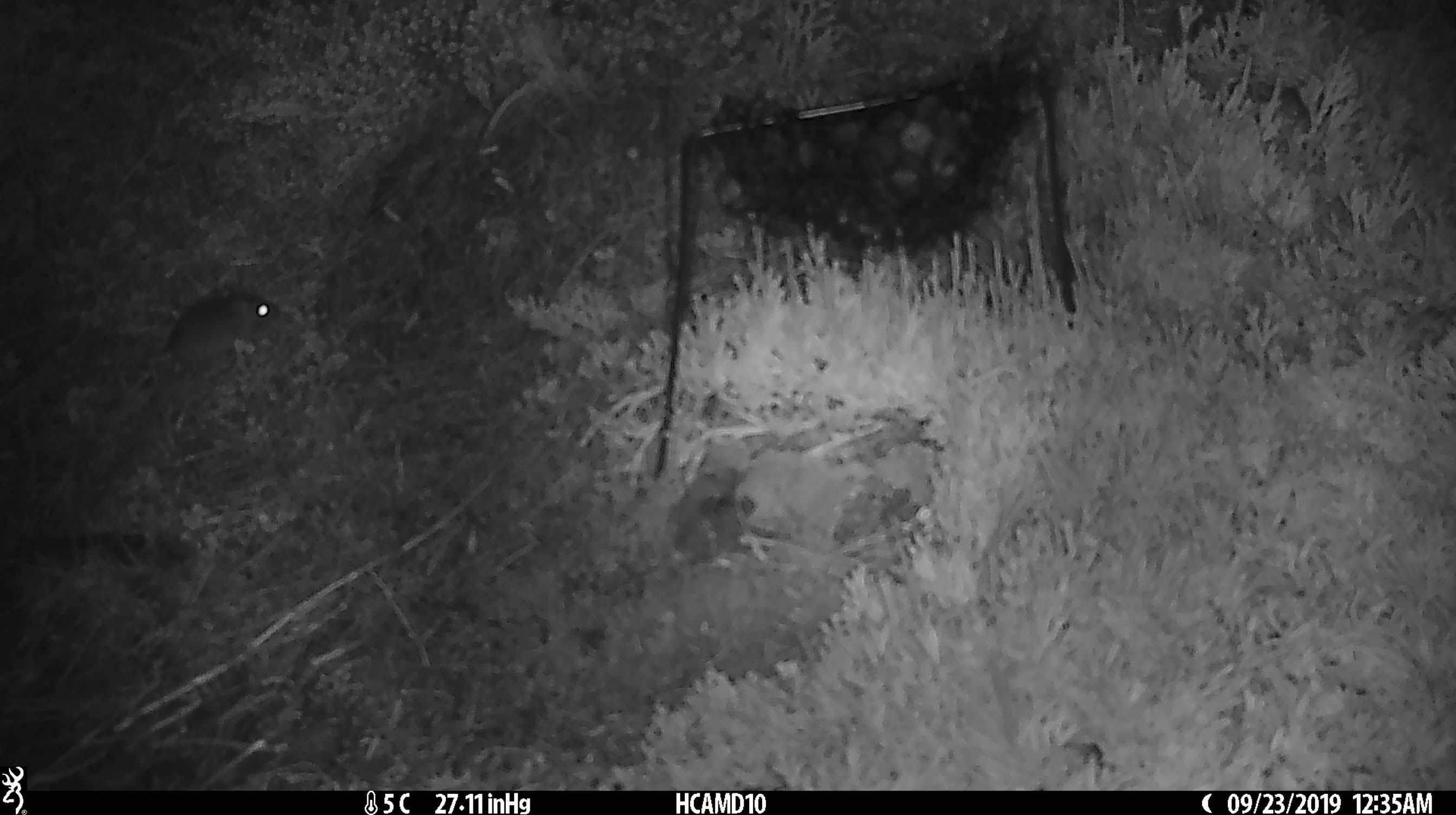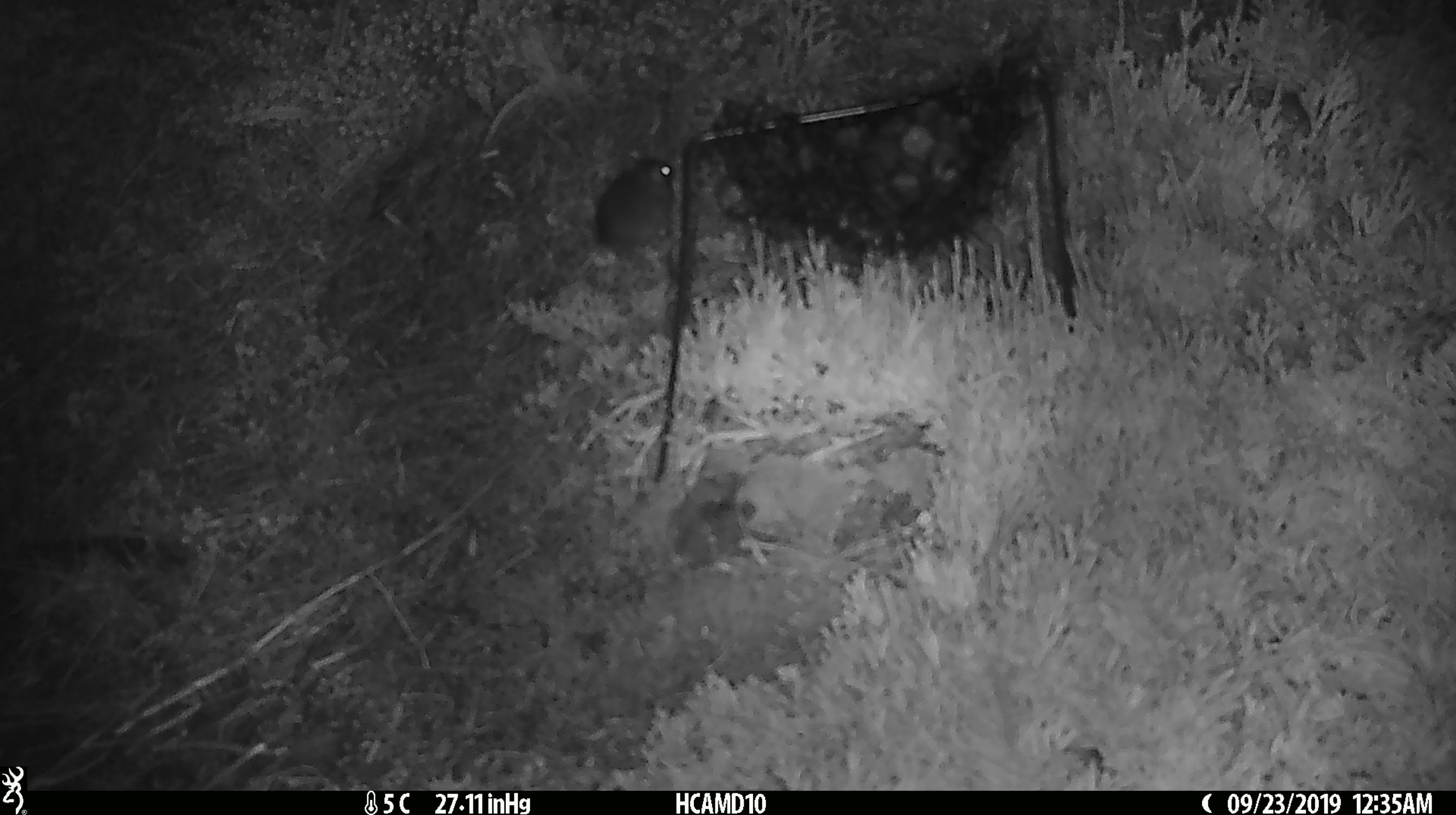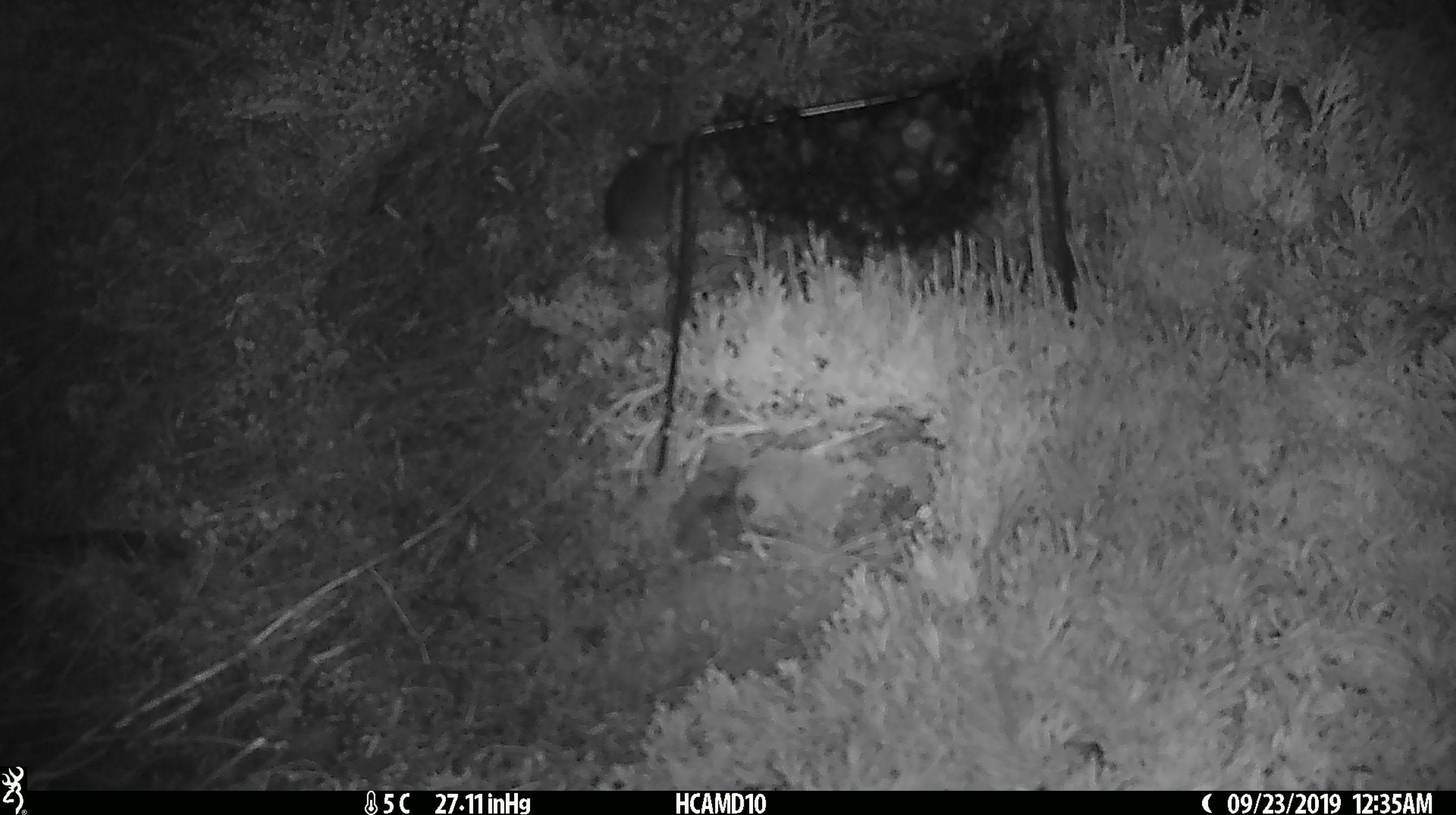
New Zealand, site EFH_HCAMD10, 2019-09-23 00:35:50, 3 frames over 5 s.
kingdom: Animalia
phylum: Chordata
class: Mammalia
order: Rodentia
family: Muridae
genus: Mus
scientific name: Mus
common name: mouse